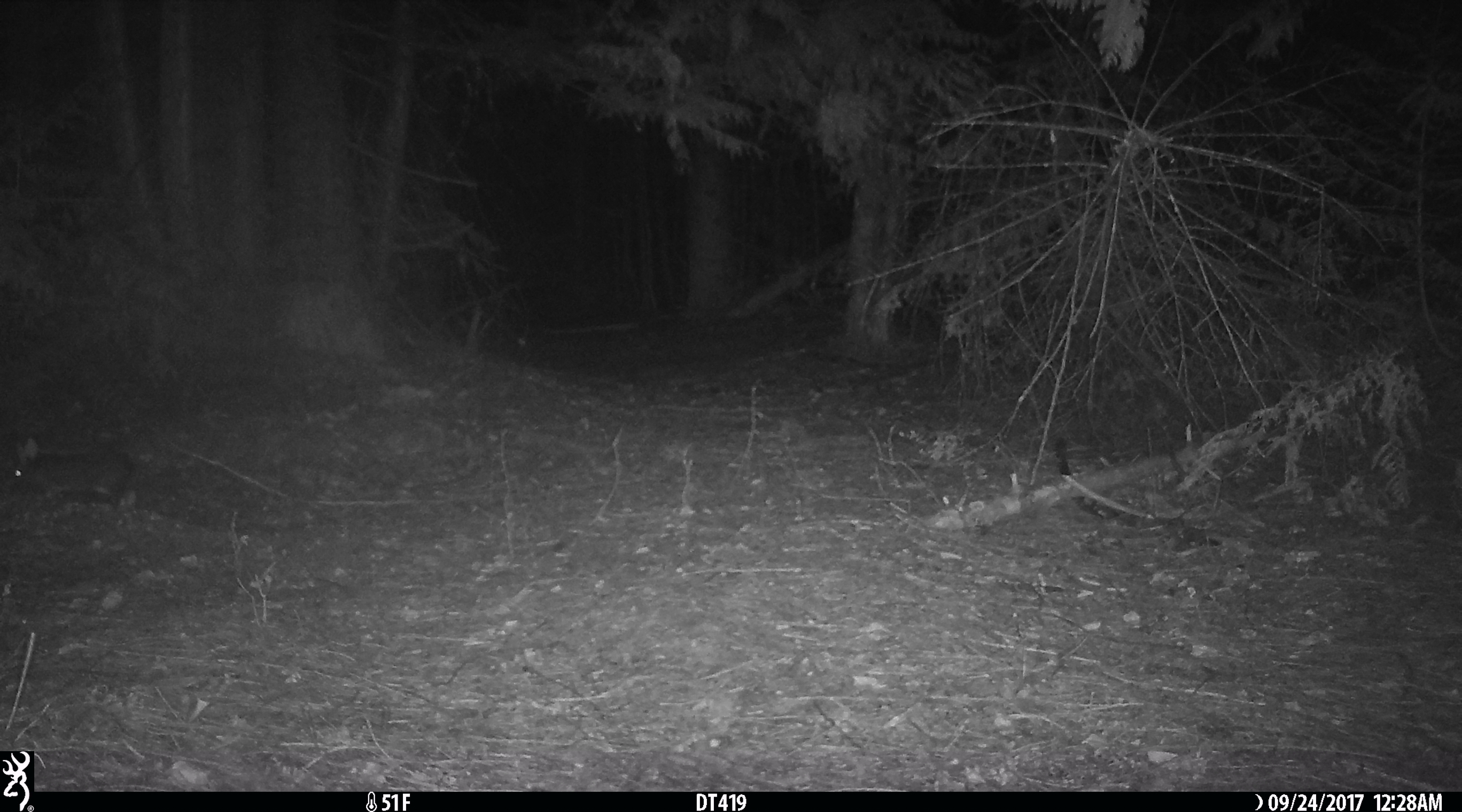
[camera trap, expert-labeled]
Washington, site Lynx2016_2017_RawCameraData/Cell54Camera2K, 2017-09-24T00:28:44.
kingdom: Animalia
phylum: Chordata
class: Mammalia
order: Lagomorpha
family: Leporidae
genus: Lepus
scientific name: Lepus americanus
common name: snowshoe hare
Lepus americanus (snowshoe hare). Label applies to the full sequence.